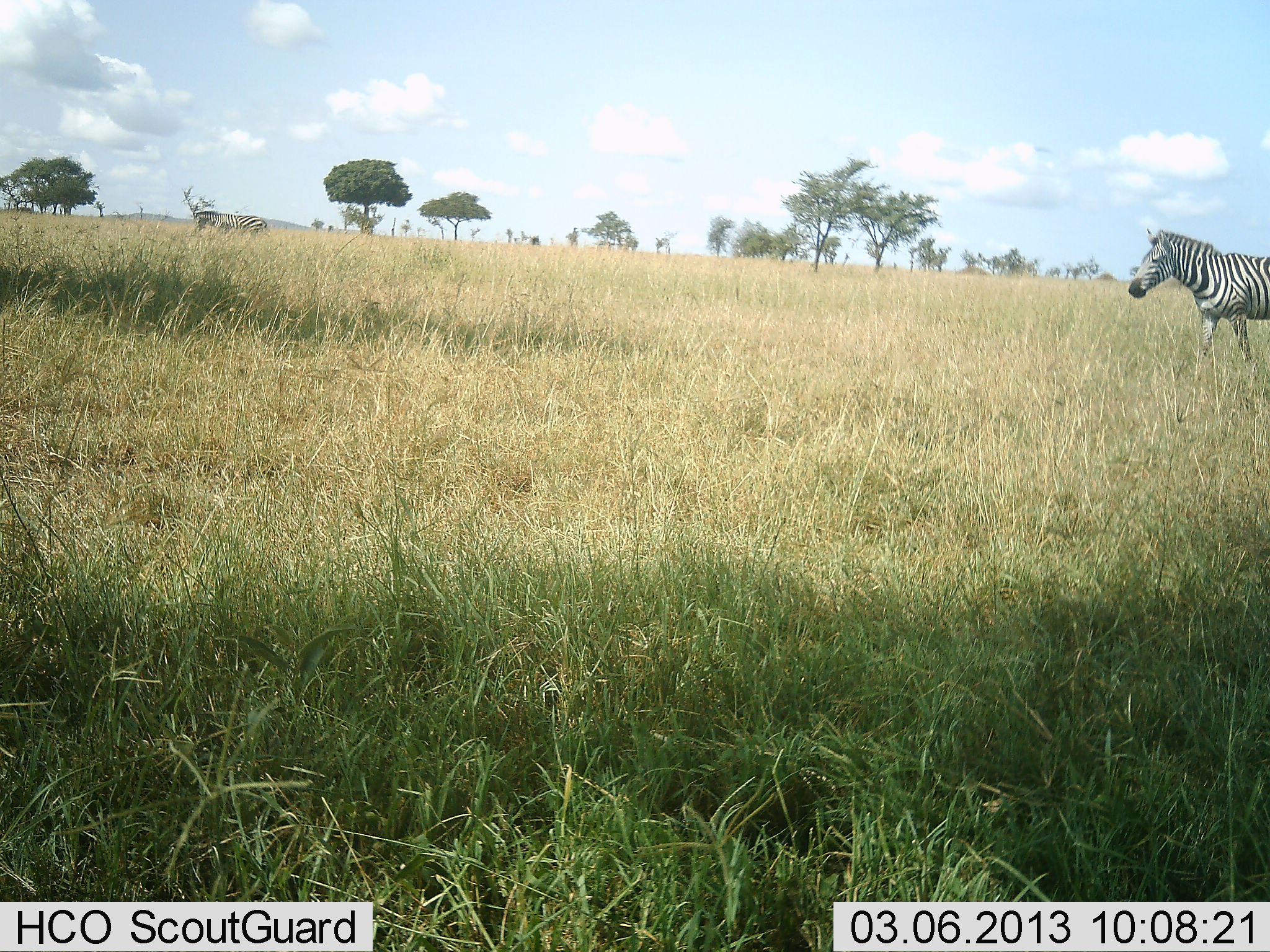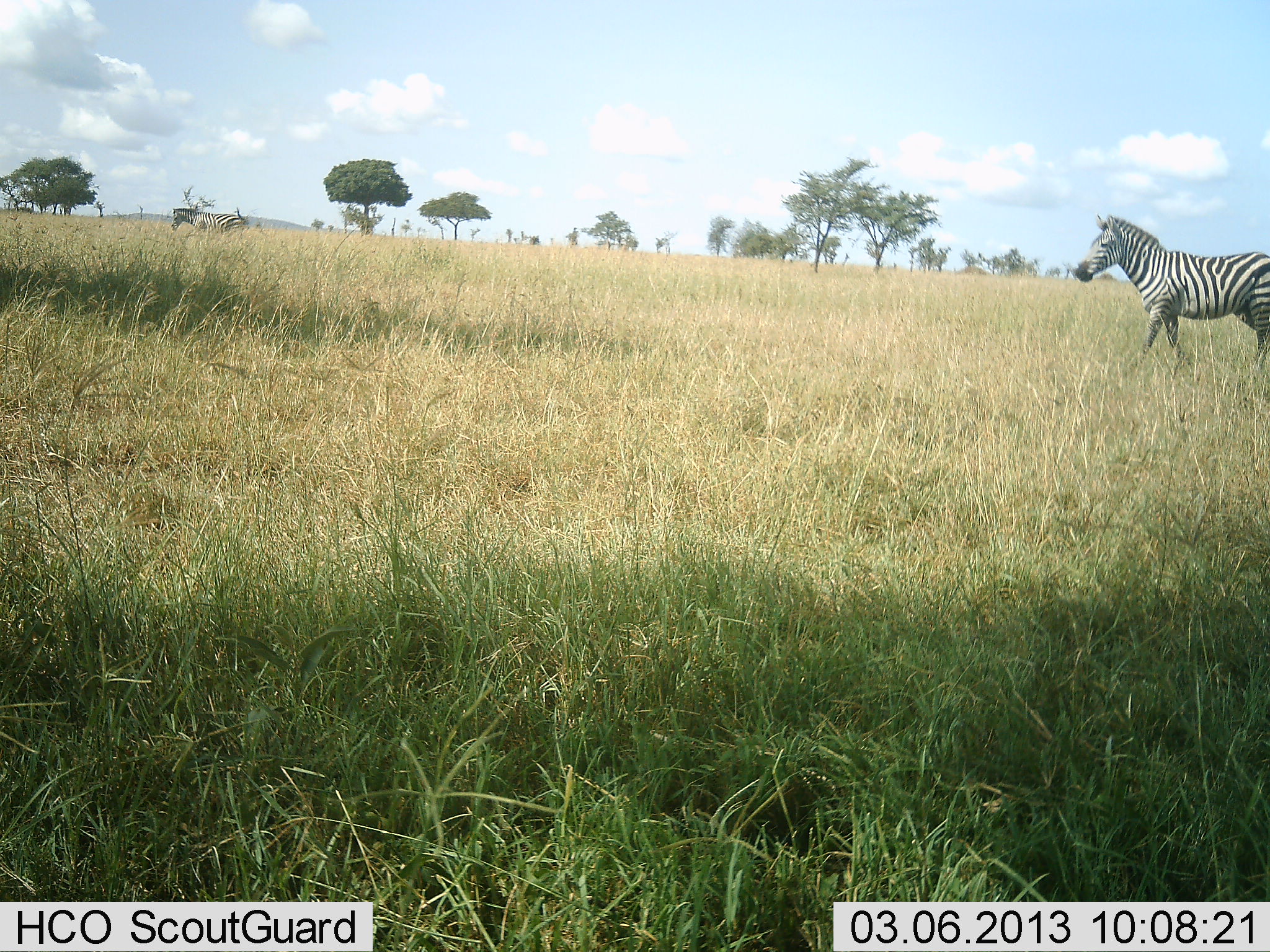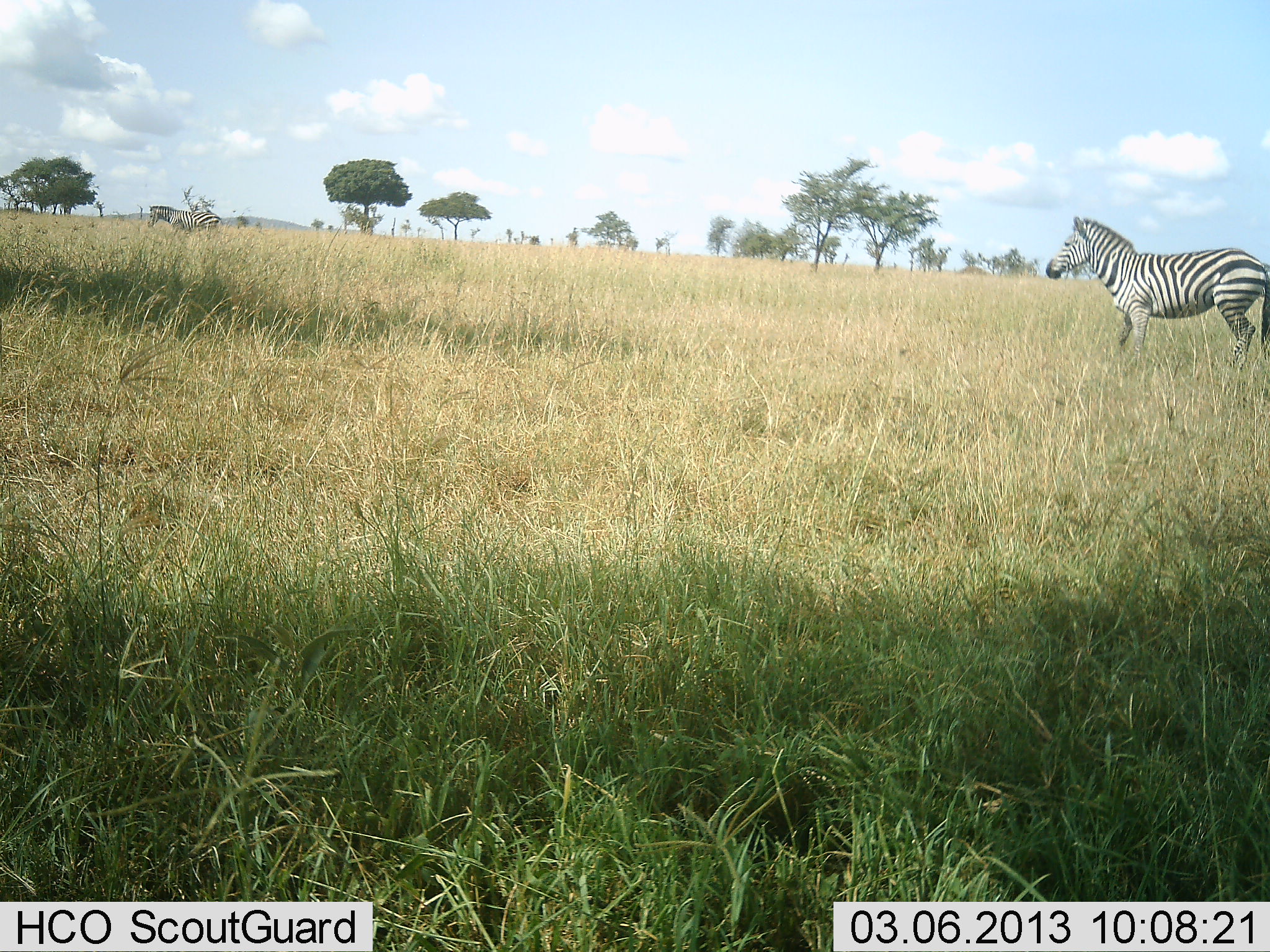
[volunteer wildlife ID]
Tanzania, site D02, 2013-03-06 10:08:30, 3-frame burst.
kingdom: Animalia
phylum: Chordata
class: Mammalia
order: Perissodactyla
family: Equidae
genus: Equus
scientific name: Equus quagga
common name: plains zebra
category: zebra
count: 2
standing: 9%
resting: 0%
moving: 96%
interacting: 0%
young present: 0%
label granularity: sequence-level